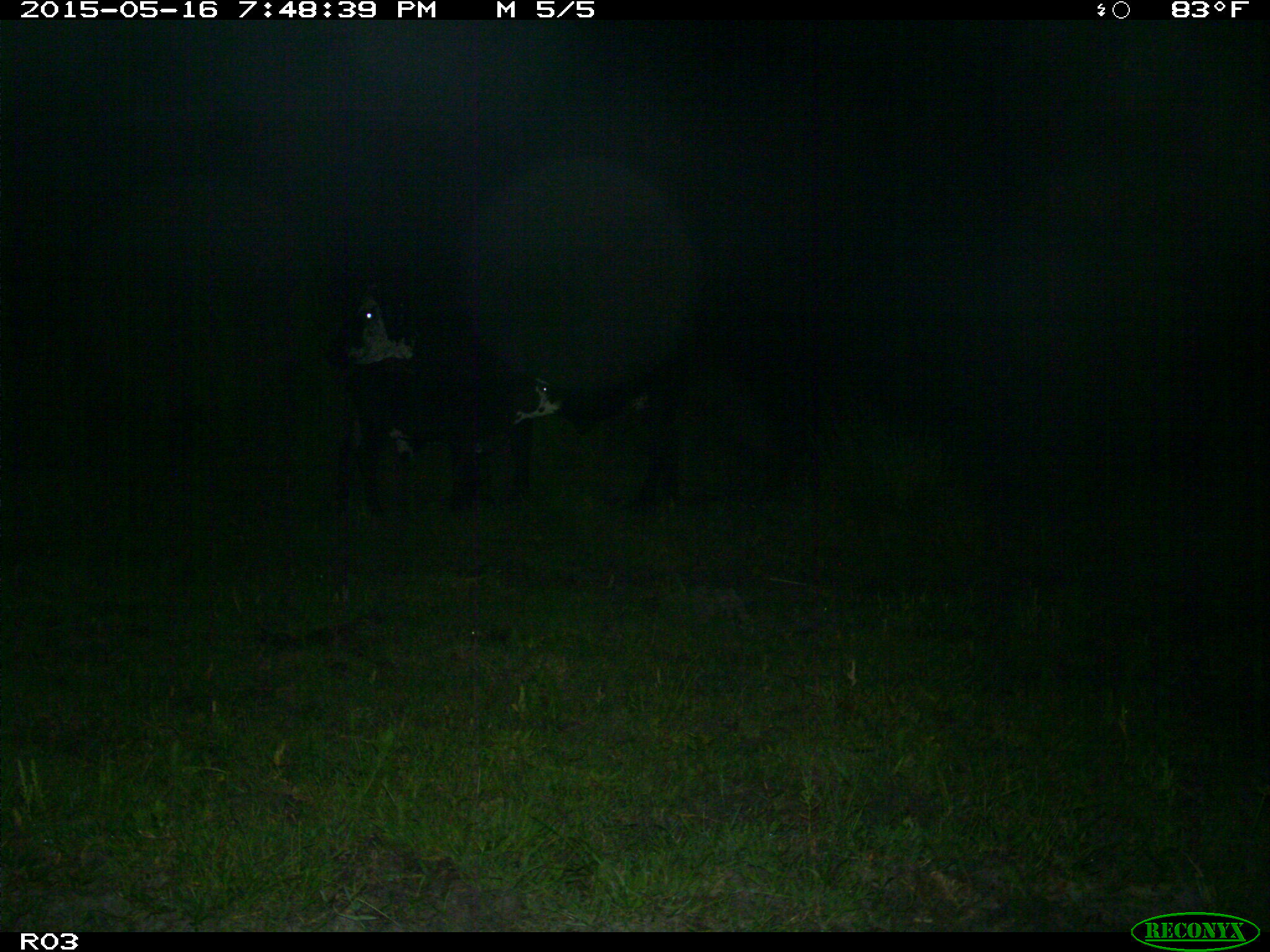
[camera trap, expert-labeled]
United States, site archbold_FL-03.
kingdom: Animalia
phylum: Chordata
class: Mammalia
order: Artiodactyla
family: Bovidae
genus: Bos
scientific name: Bos taurus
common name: domestic cow